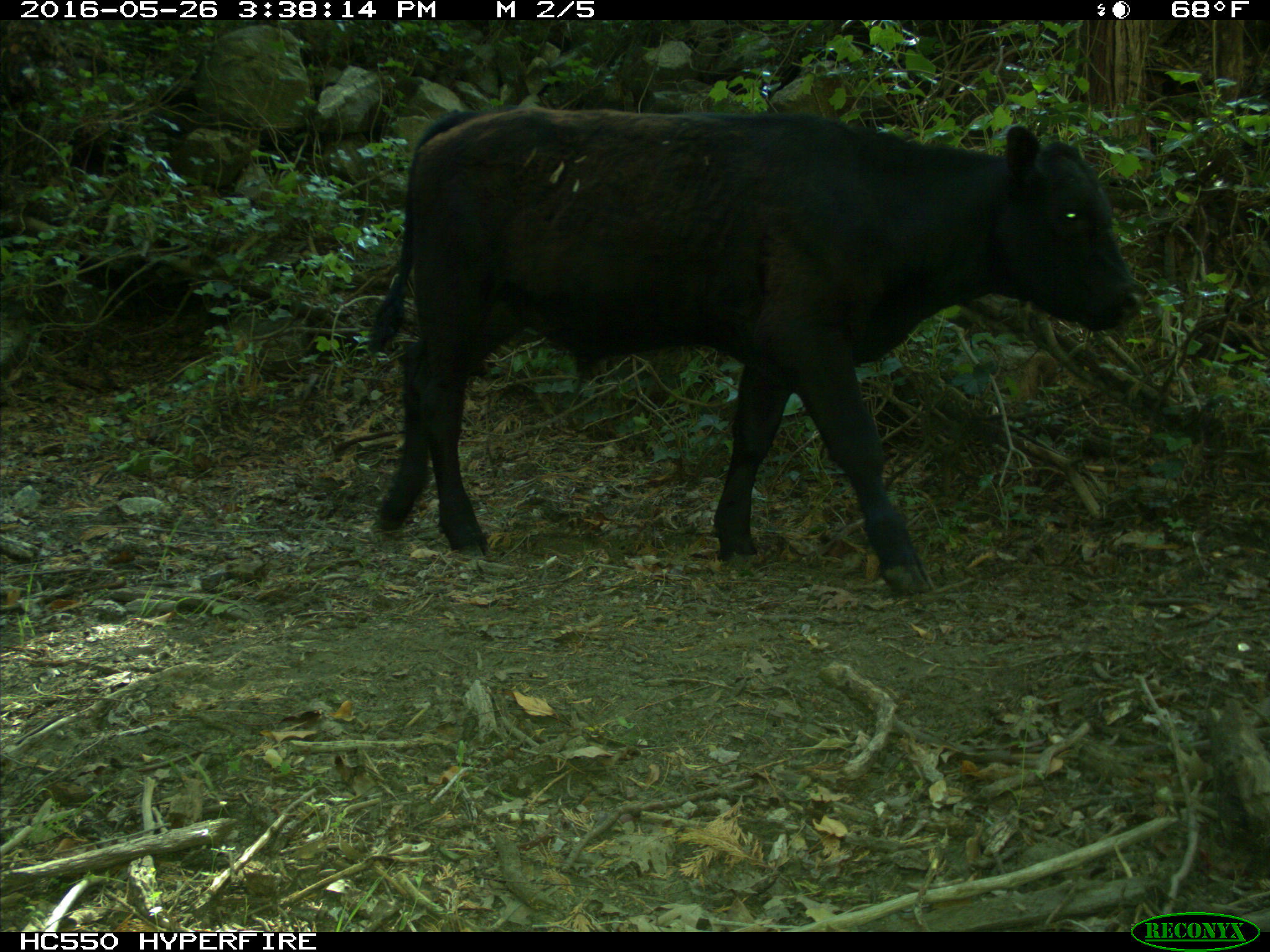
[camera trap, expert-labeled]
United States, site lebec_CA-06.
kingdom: Animalia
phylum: Chordata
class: Mammalia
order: Artiodactyla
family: Bovidae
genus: Bos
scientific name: Bos taurus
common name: domestic cow